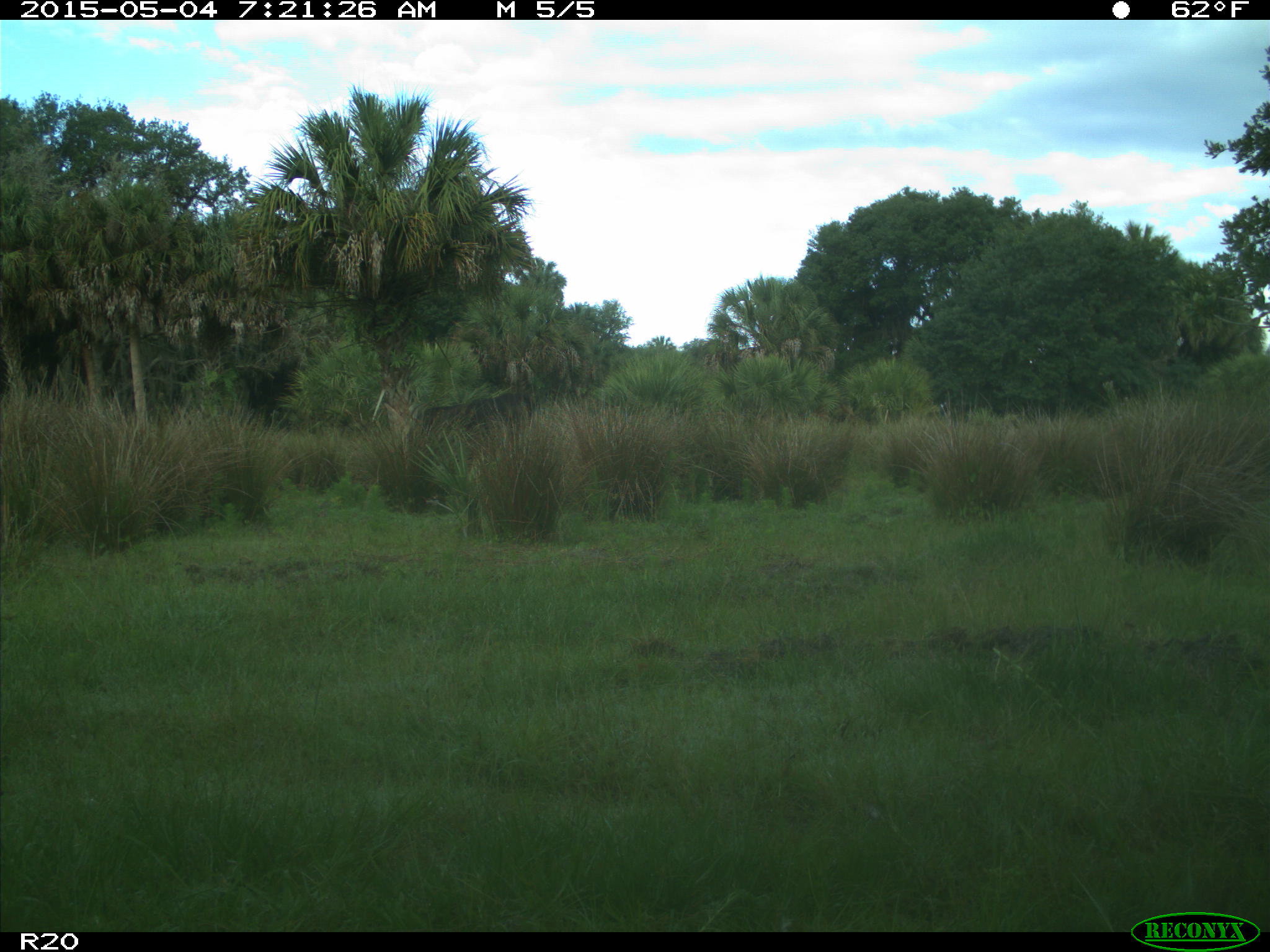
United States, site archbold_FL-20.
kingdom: Animalia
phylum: Chordata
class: Mammalia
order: Artiodactyla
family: Bovidae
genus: Bos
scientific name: Bos taurus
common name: domestic cow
Bos taurus (domestic cow).